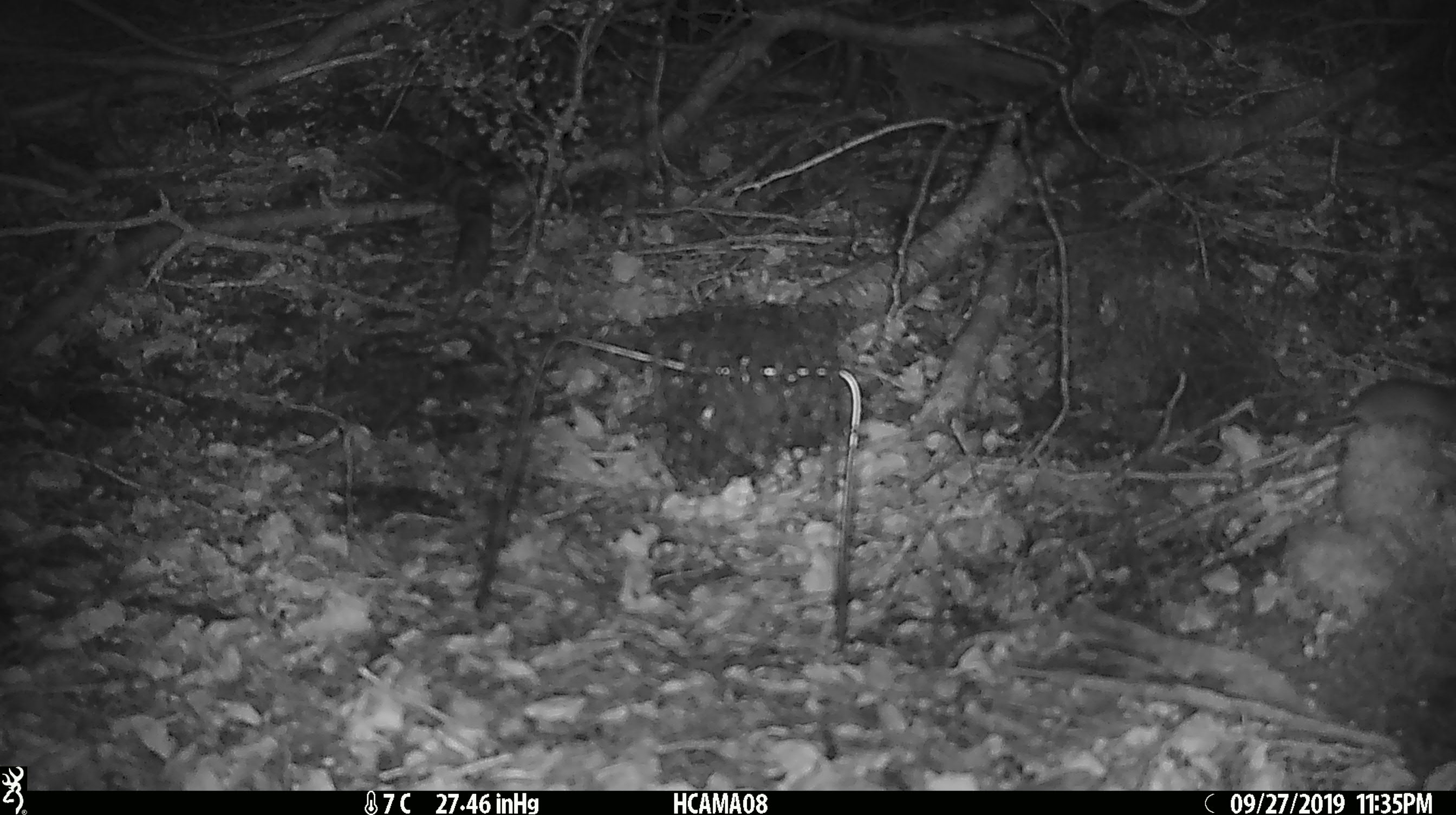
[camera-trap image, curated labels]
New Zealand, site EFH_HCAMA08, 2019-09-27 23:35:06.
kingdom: Animalia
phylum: Chordata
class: Mammalia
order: Rodentia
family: Muridae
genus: Mus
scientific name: Mus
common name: mouse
Mouse (Mus).